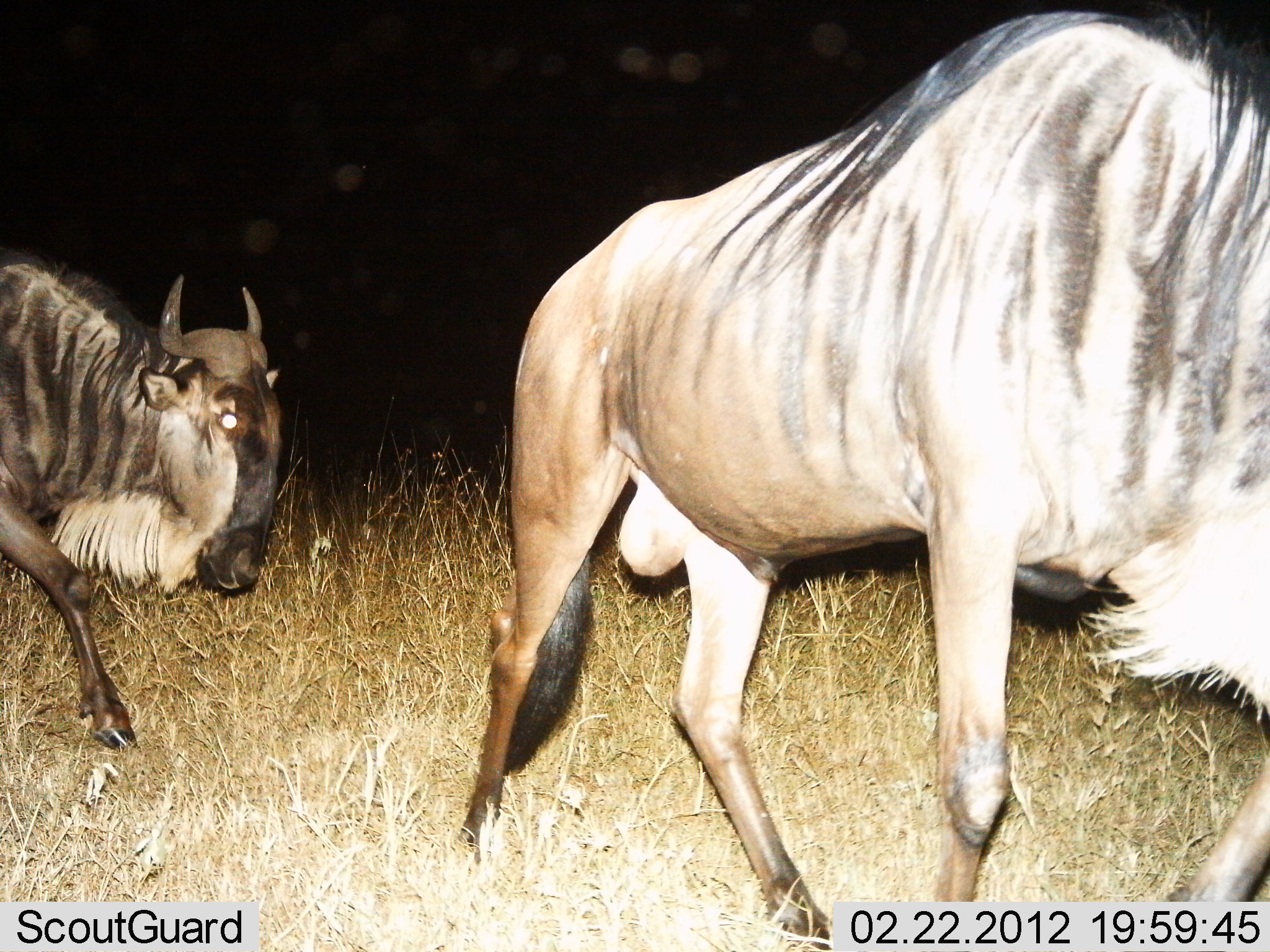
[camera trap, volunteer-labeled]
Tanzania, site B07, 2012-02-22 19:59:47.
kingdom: Animalia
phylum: Chordata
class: Mammalia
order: Artiodactyla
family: Bovidae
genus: Connochaetes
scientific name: Connochaetes taurinus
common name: blue wildebeest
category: wildebeest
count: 2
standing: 11%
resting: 0%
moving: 95%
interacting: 0%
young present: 0%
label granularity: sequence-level